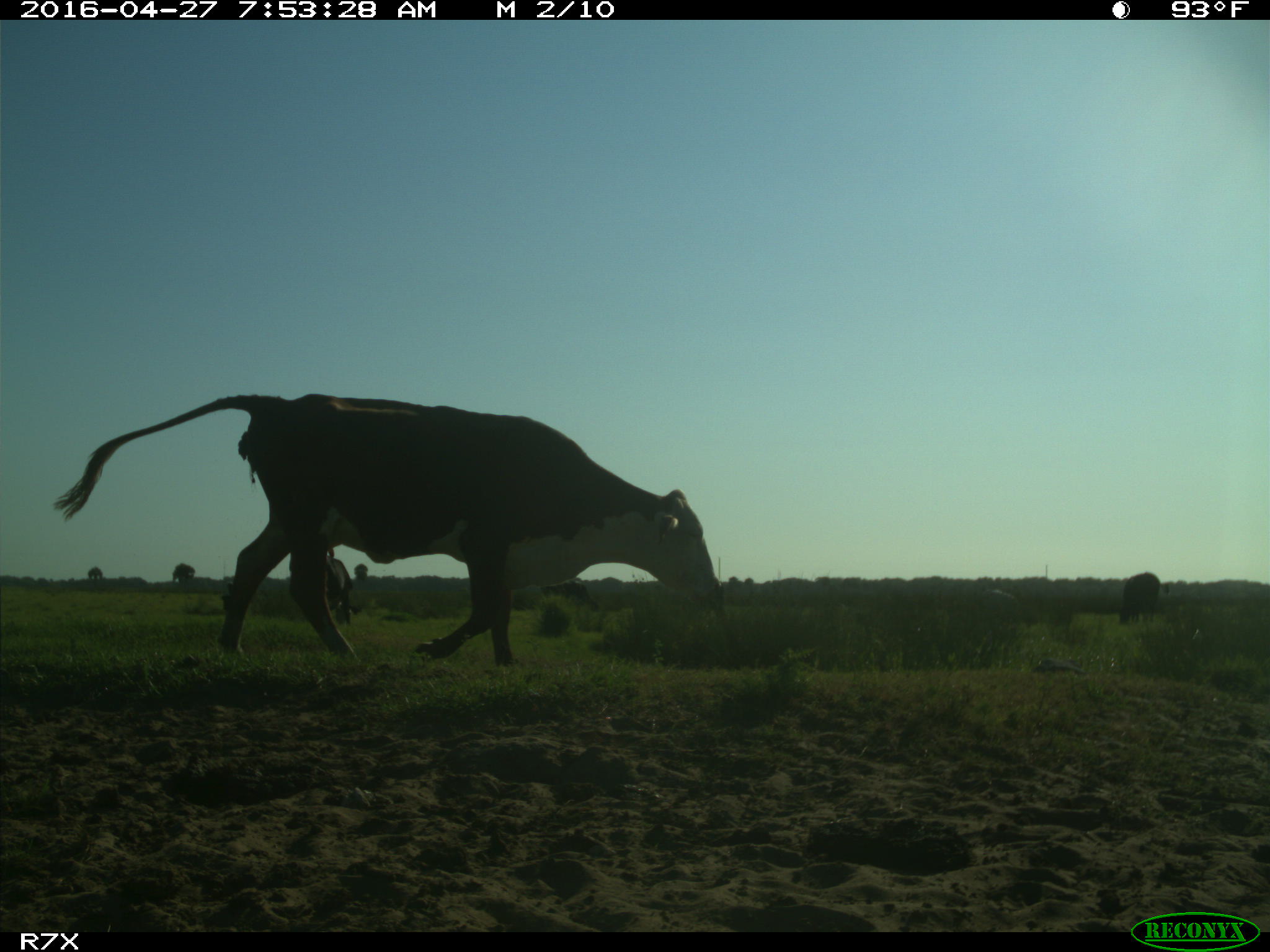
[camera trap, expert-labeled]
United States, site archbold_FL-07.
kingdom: Animalia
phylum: Chordata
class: Mammalia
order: Artiodactyla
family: Bovidae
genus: Bos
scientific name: Bos taurus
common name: domestic cow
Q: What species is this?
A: Bos taurus (domestic cow).